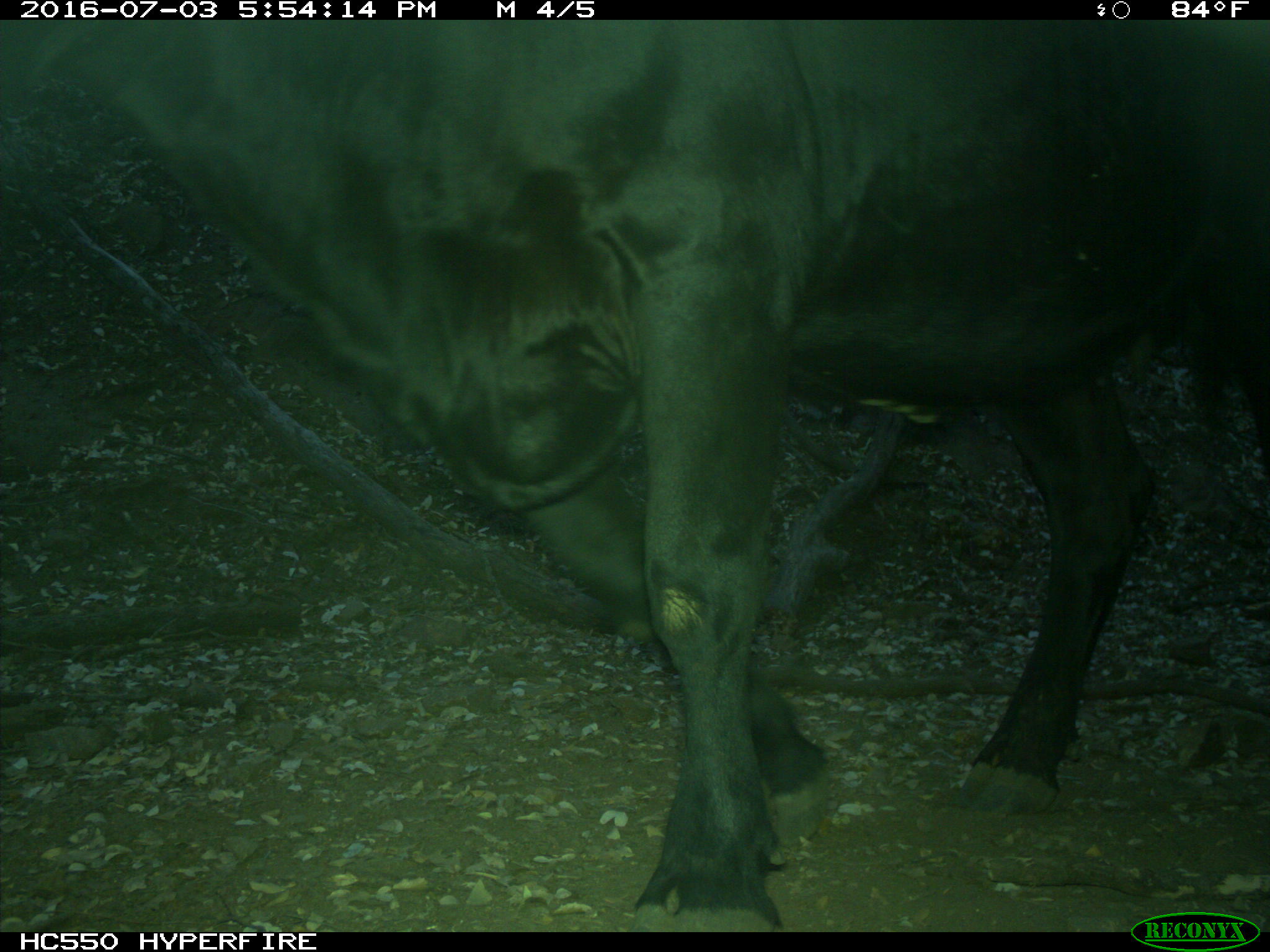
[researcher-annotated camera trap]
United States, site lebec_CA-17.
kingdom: Animalia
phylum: Chordata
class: Mammalia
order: Artiodactyla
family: Bovidae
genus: Bos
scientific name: Bos taurus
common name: domestic cow